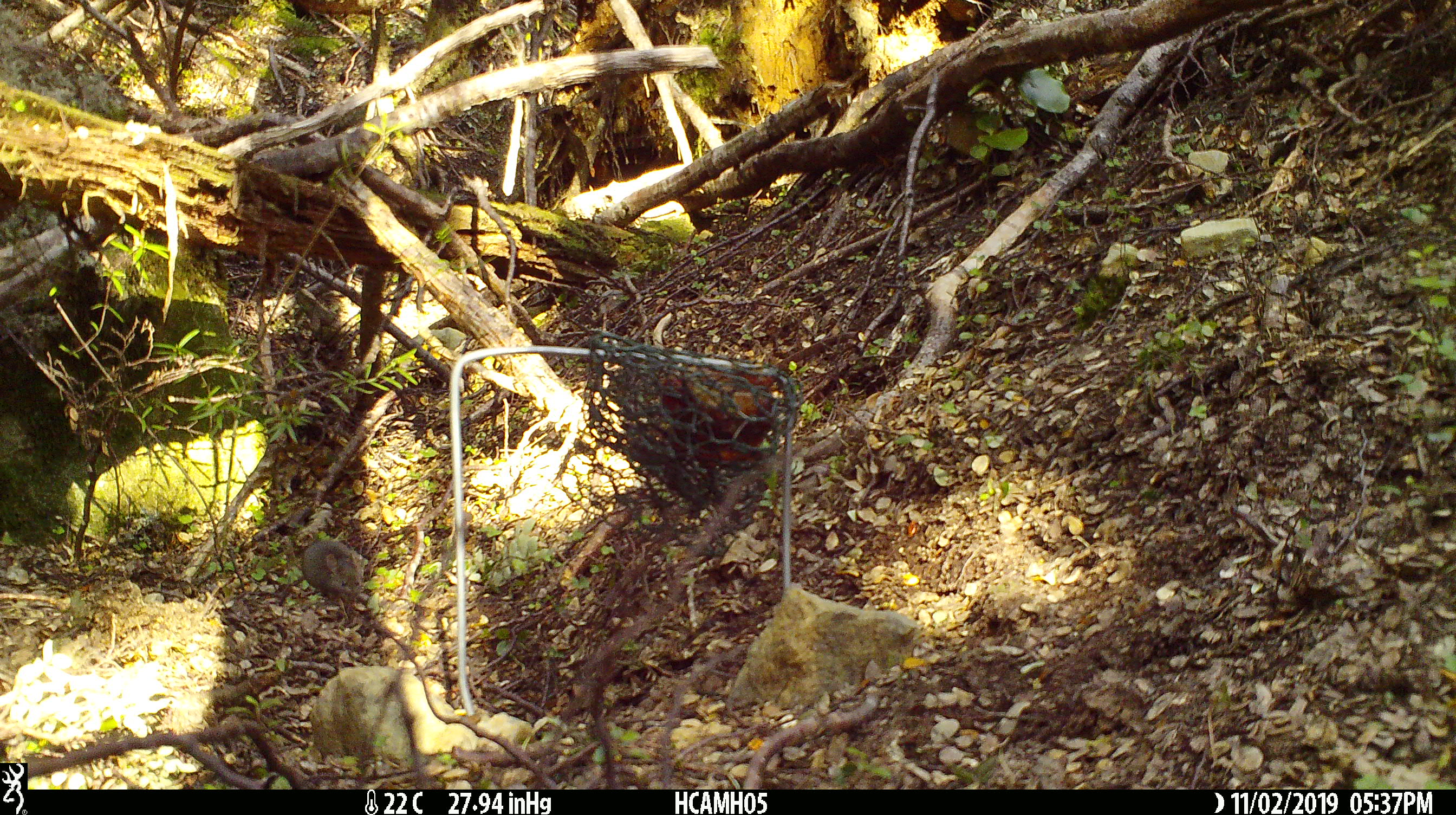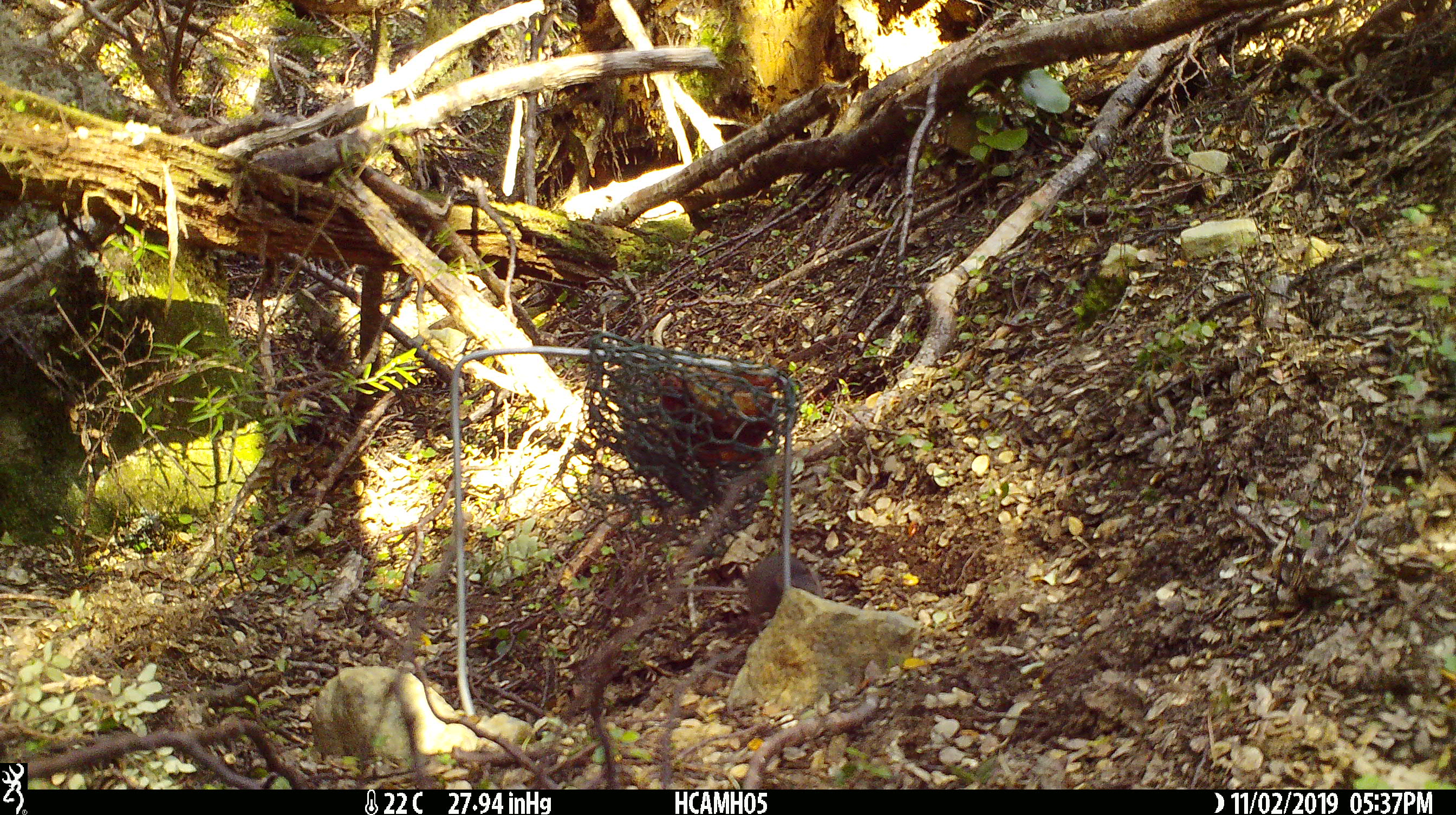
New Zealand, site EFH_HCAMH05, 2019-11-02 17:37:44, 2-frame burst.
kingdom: Animalia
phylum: Chordata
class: Mammalia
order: Rodentia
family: Muridae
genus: Mus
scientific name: Mus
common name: mouse